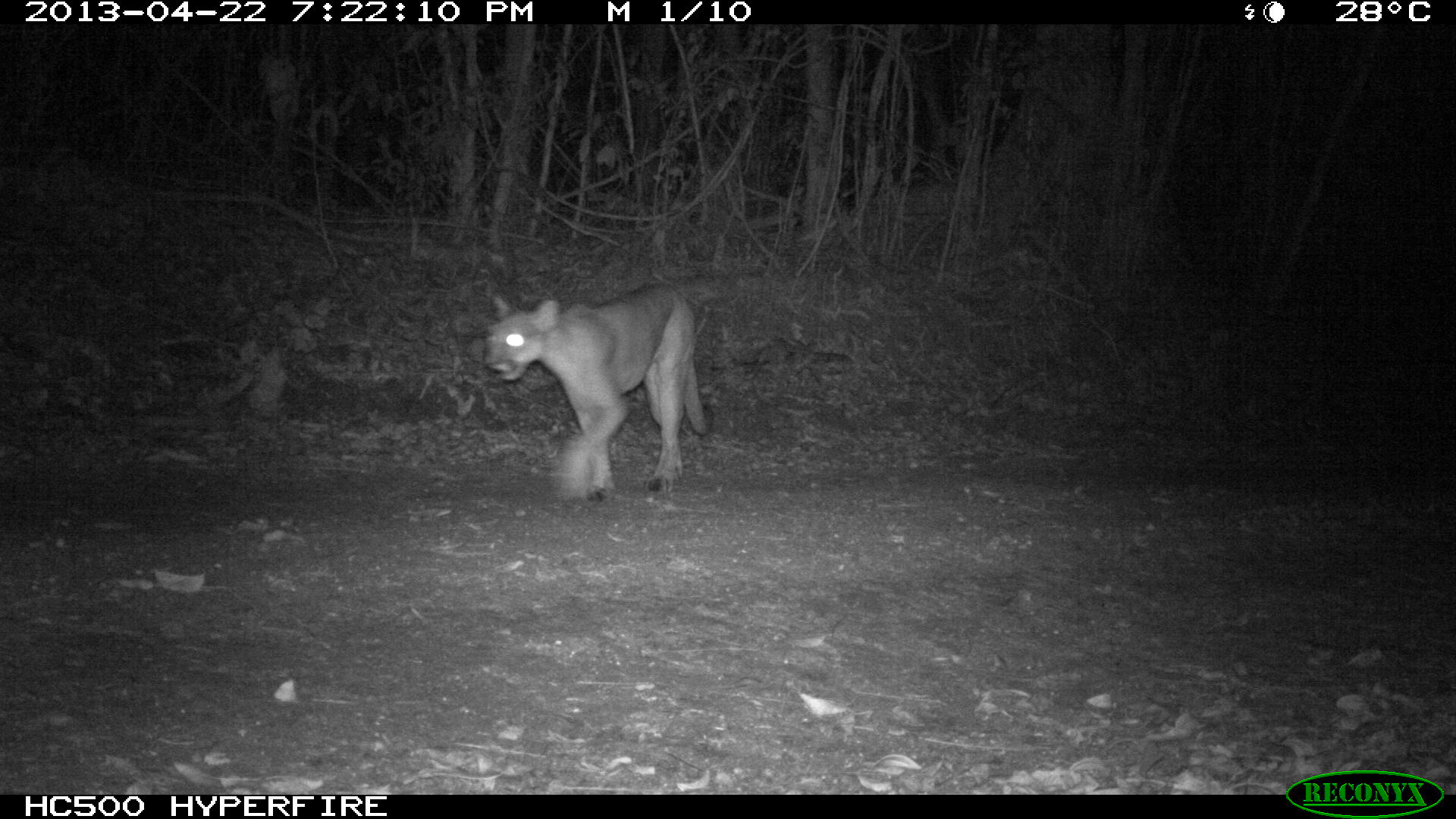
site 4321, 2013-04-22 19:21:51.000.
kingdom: Animalia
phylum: Chordata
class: Mammalia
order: Carnivora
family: Felidae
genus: Puma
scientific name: Puma concolor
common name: mountain lion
Puma concolor (mountain lion), count 1.